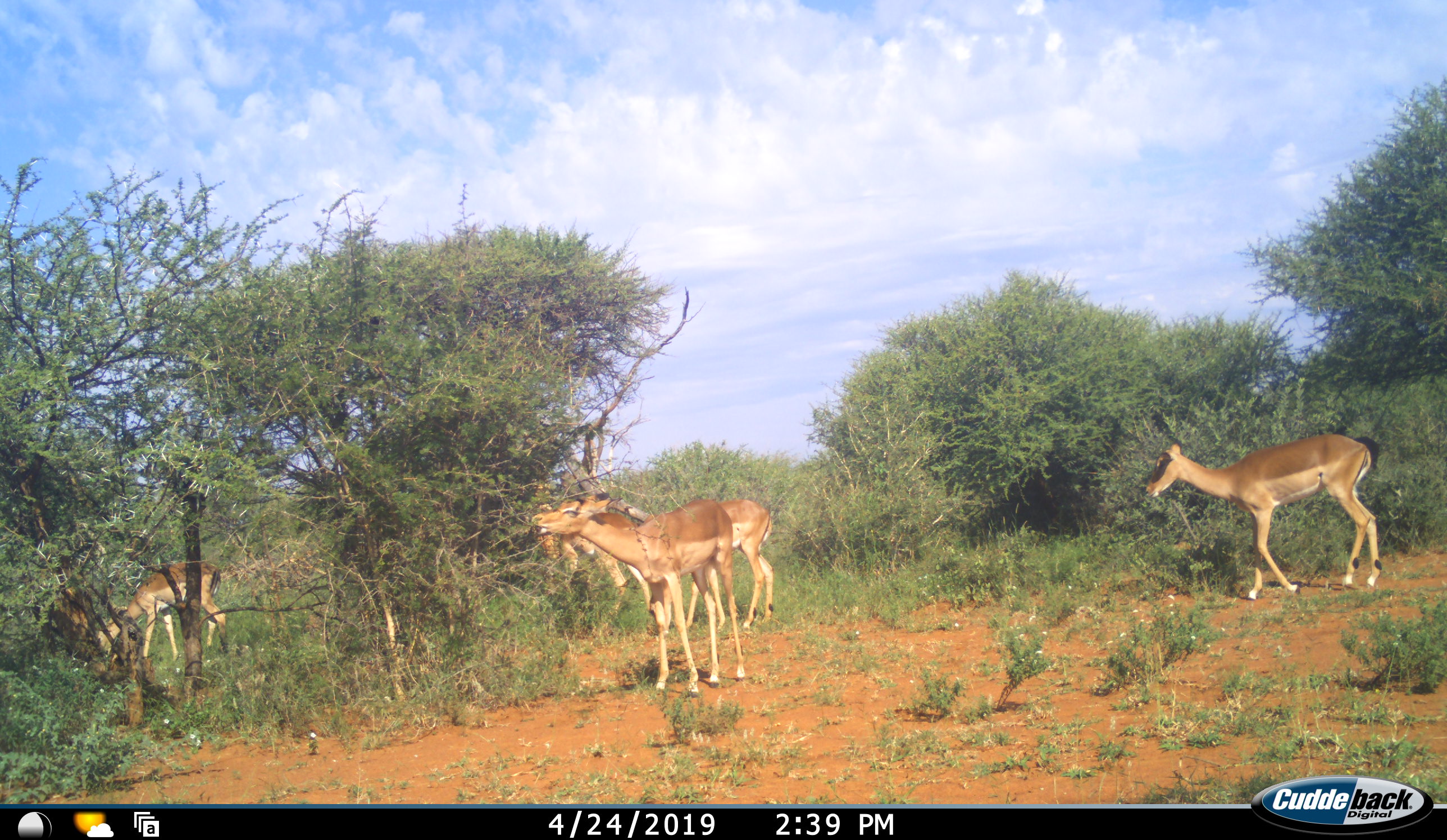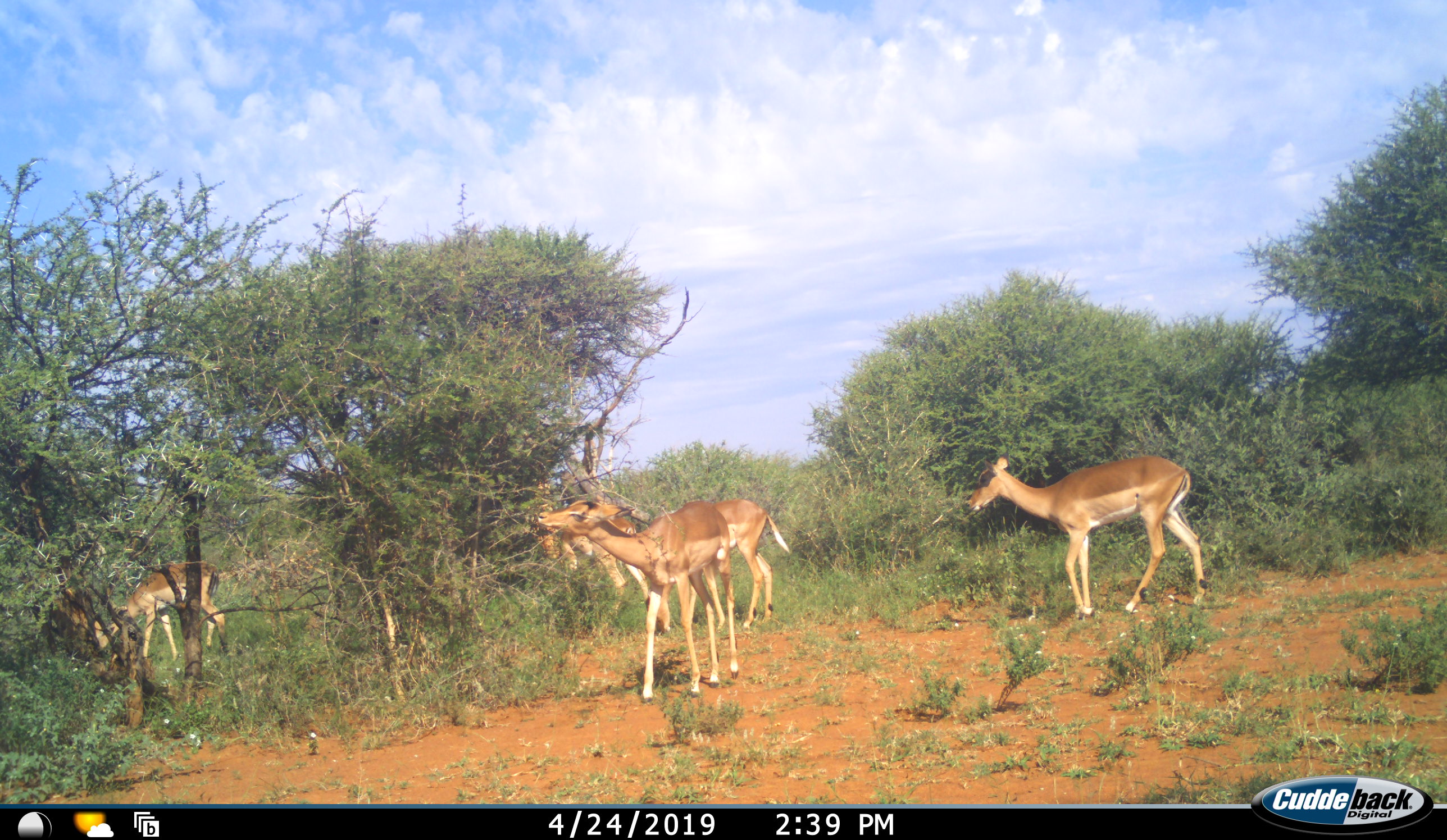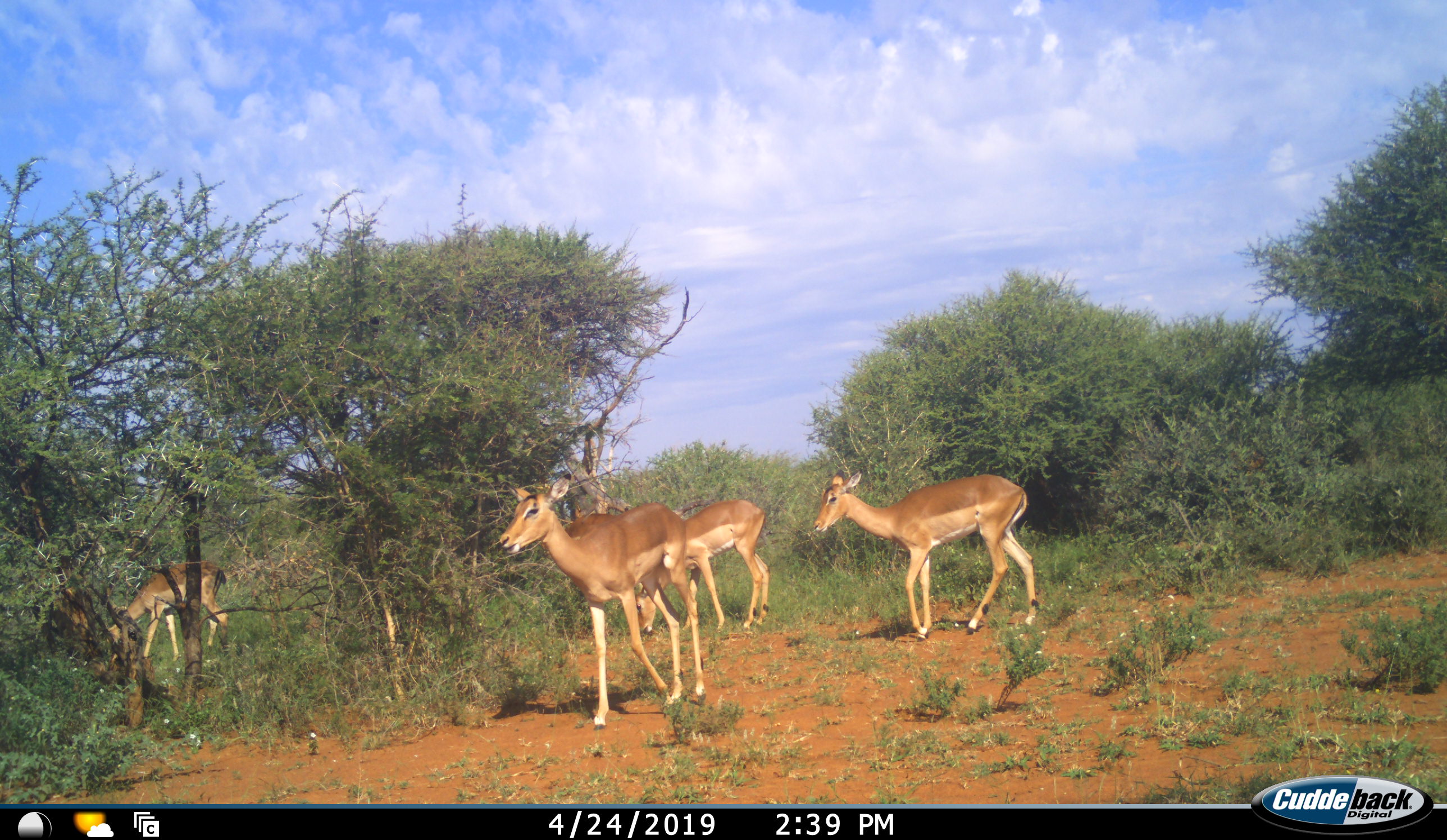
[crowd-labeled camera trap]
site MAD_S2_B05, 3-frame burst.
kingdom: Animalia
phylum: Chordata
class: Mammalia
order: Artiodactyla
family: Bovidae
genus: Aepyceros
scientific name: Aepyceros melampus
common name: impala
Impala (Aepyceros melampus), count 5. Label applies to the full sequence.